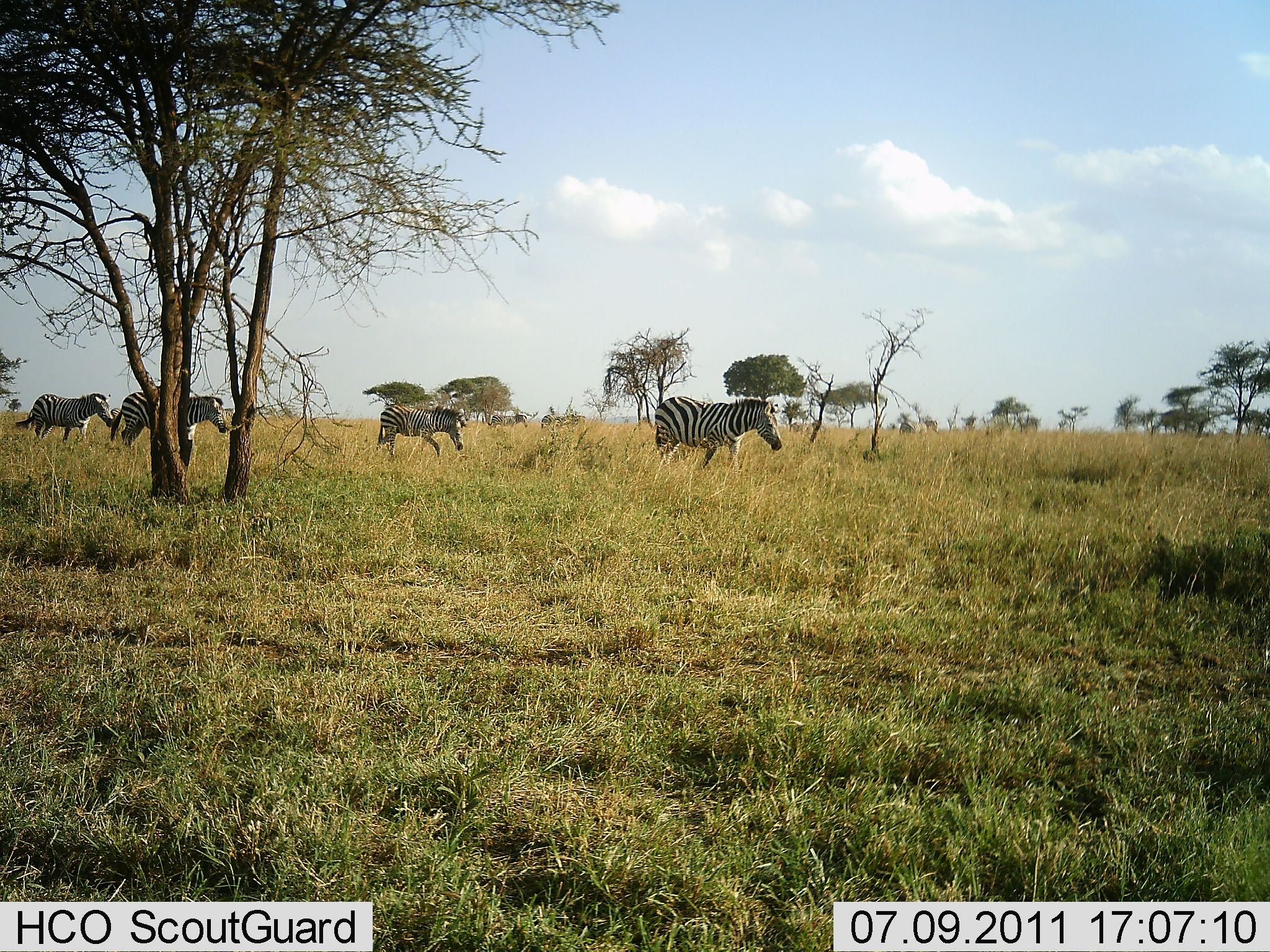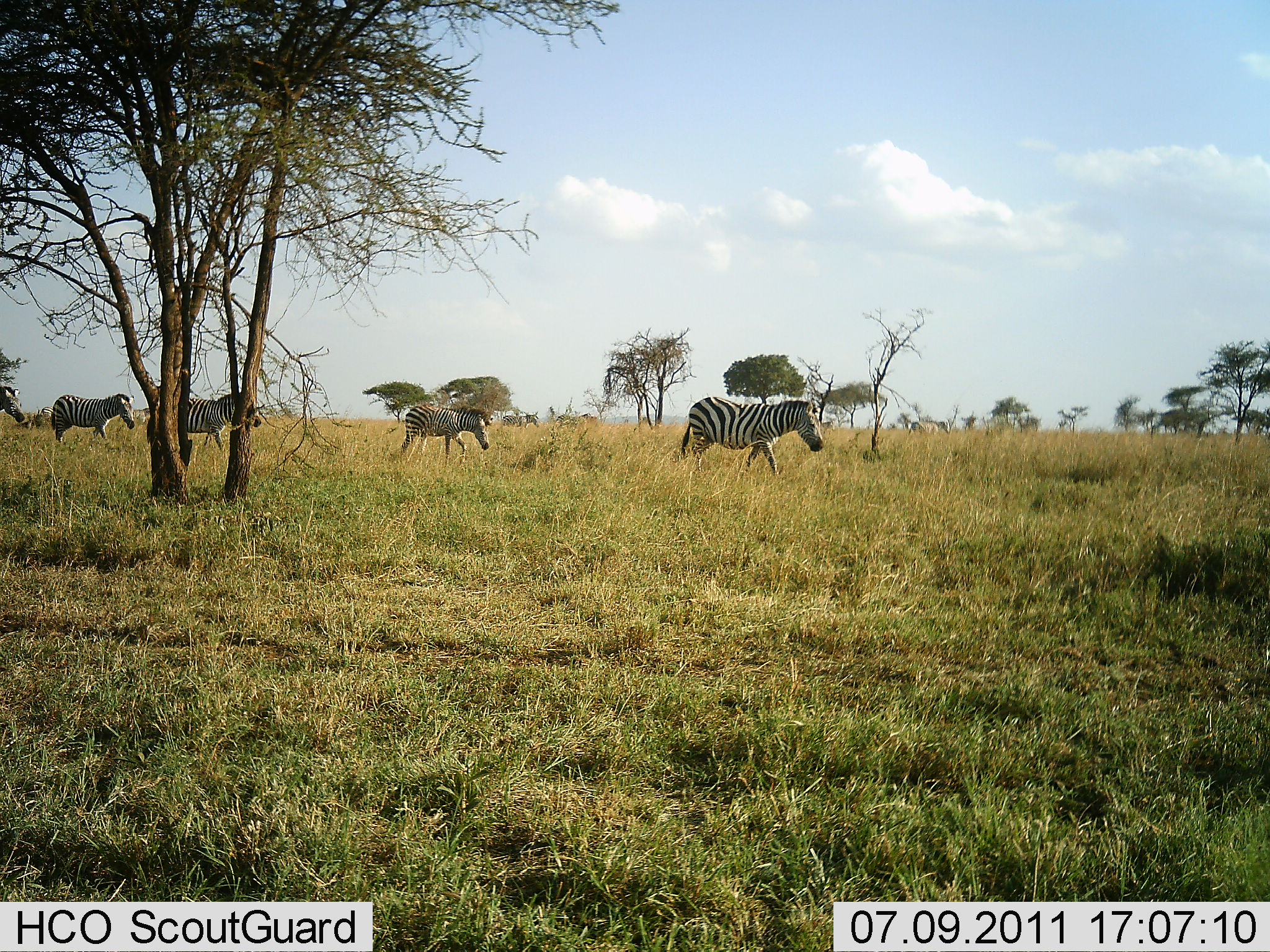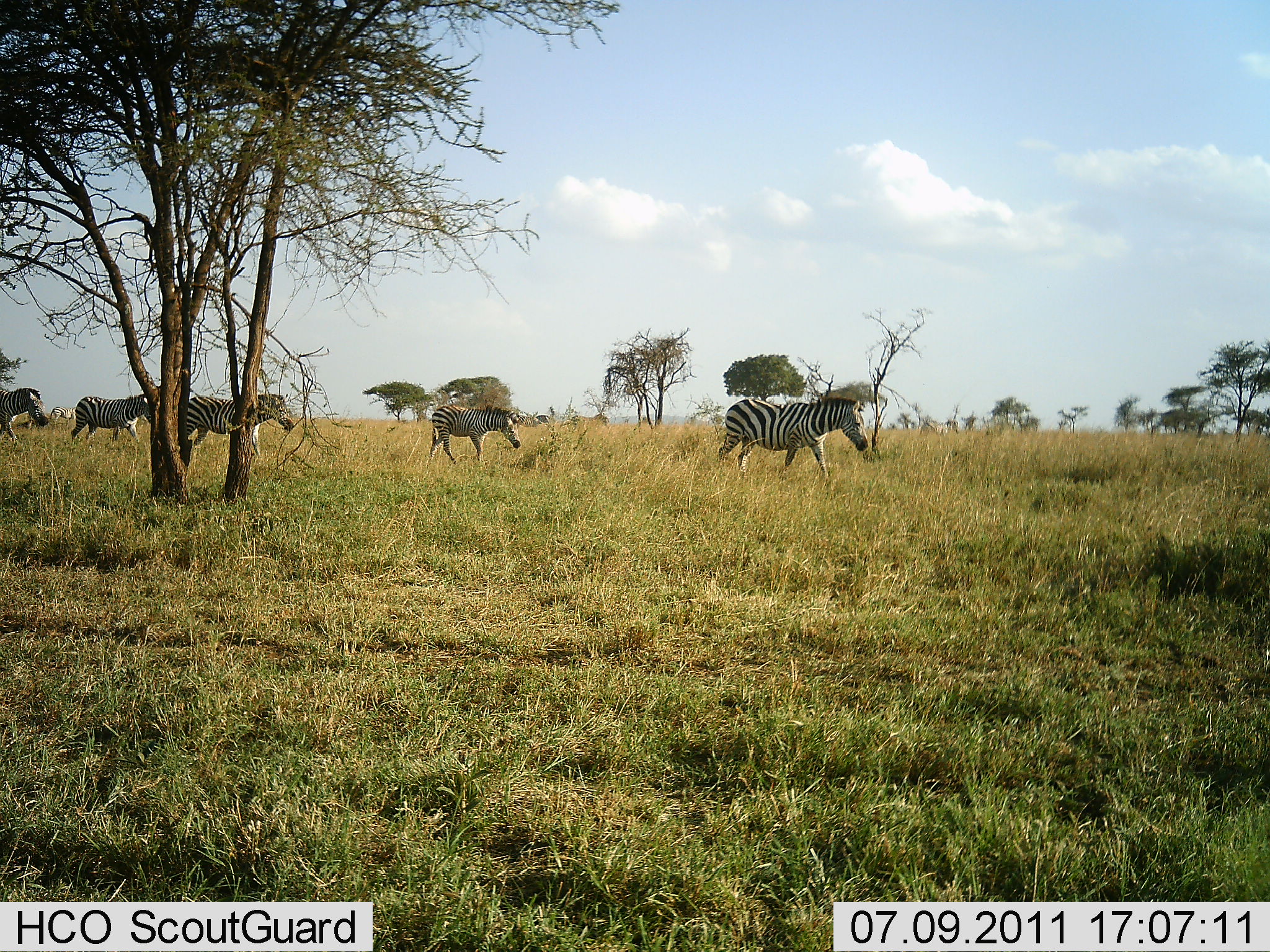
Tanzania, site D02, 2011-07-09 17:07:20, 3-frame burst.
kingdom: Animalia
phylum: Chordata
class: Mammalia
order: Perissodactyla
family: Equidae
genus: Equus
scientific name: Equus quagga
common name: plains zebra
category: zebra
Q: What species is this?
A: Zebra (plains zebra) (Equus quagga).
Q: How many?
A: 5.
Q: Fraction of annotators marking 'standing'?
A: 0%.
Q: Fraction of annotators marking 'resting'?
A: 0%.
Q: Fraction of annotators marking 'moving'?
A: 100%.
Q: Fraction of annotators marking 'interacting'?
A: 0%.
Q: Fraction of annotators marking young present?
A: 0%.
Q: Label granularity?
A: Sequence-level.